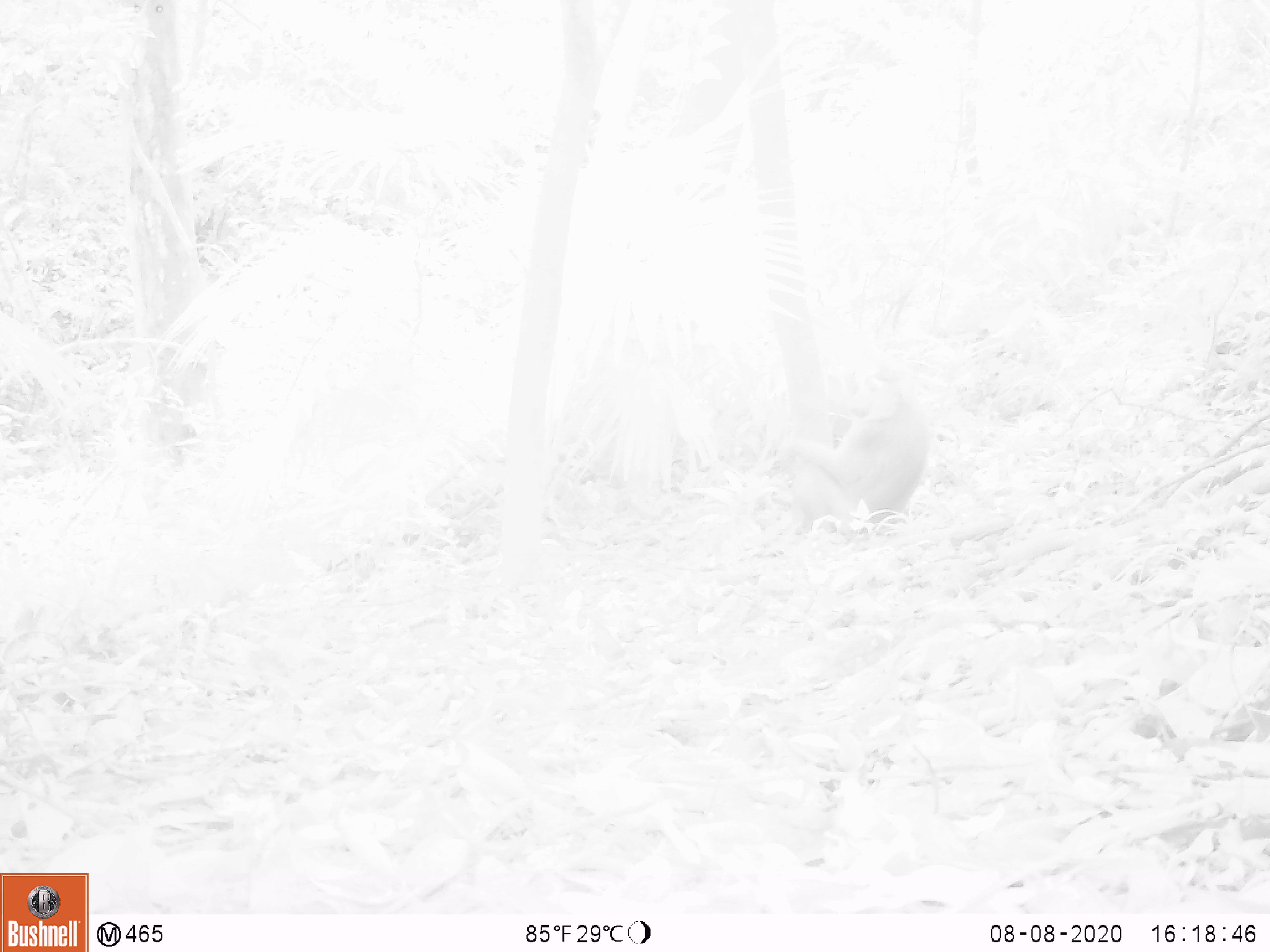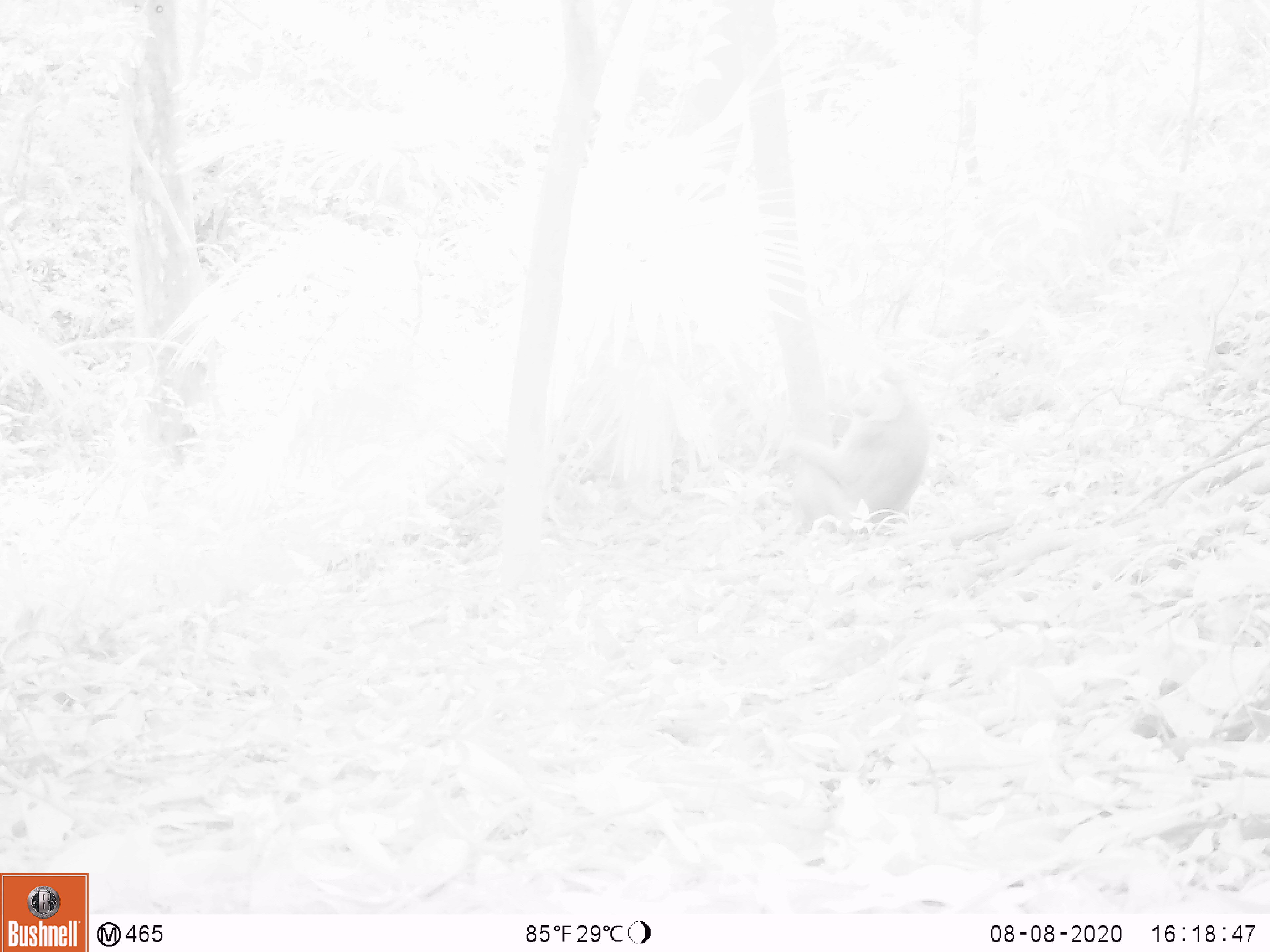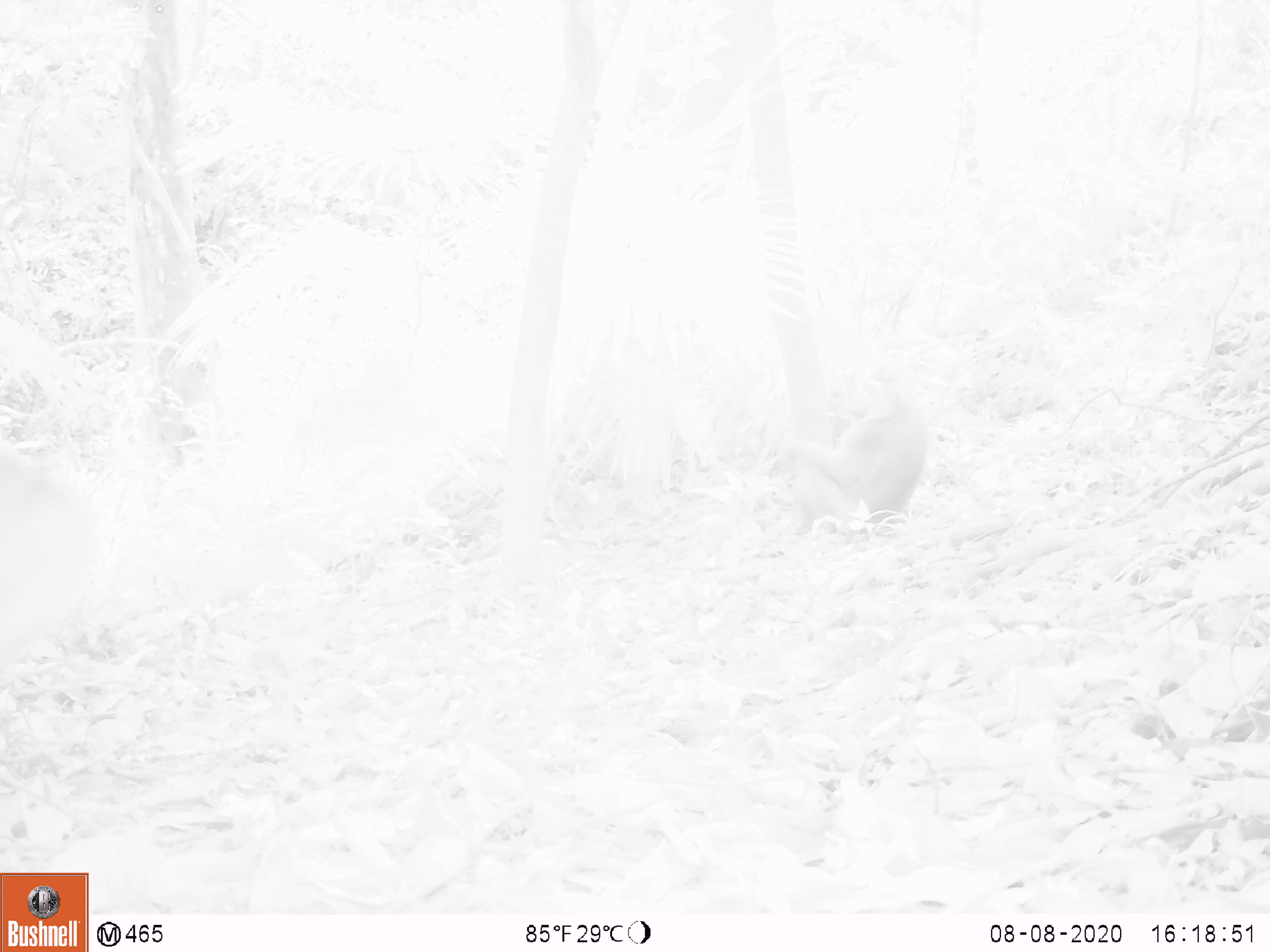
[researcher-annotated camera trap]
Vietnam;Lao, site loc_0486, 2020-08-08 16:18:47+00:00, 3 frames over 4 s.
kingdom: Animalia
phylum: Chordata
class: Mammalia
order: Primates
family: Cercopithecidae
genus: Macaca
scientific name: Macaca nemestrina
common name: pig-tailed macaque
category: pig tailed macaque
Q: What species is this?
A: Pig tailed macaque (pig-tailed macaque) (Macaca nemestrina).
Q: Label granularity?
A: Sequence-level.